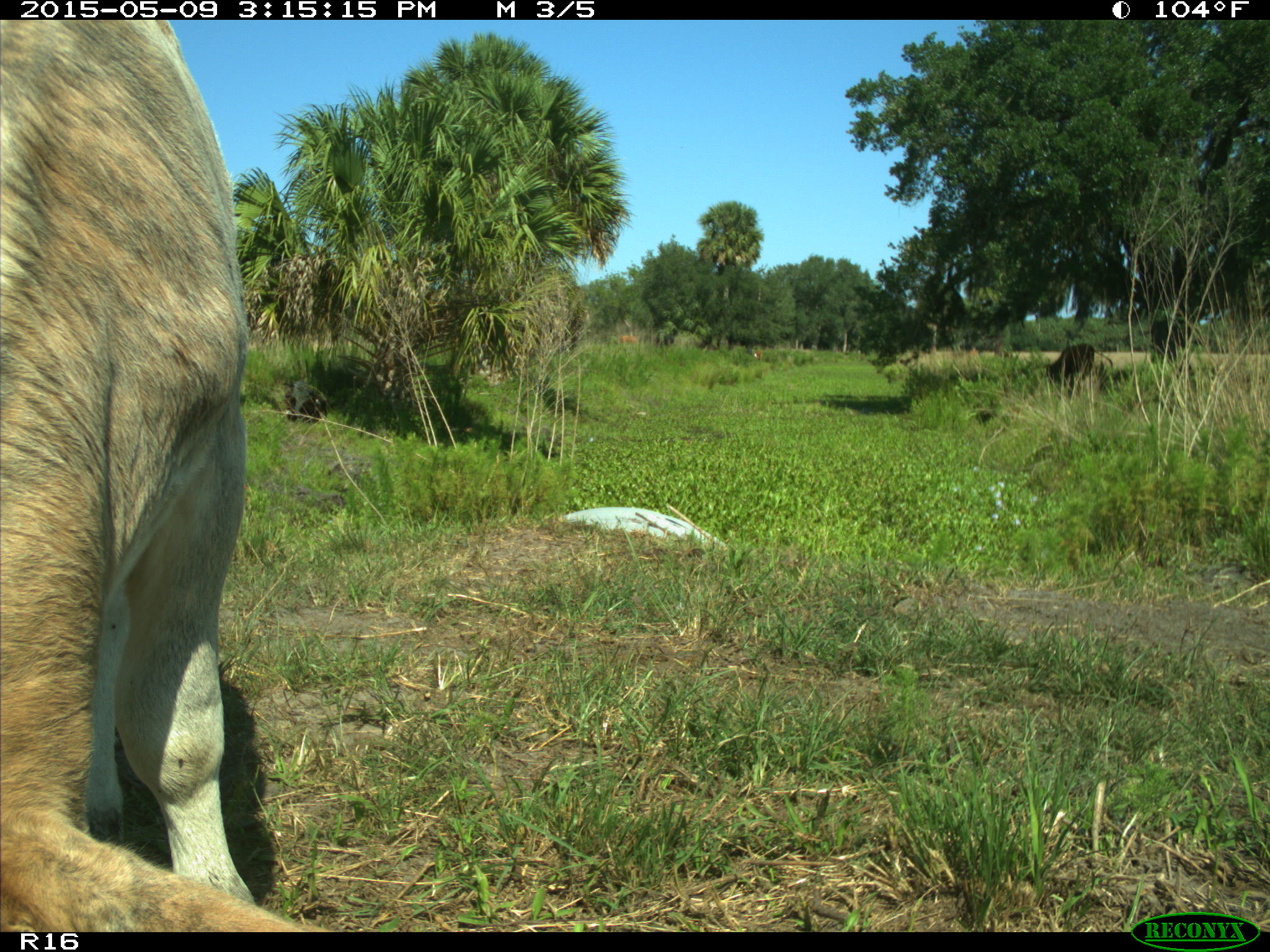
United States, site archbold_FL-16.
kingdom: Animalia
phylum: Chordata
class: Mammalia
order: Artiodactyla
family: Bovidae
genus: Bos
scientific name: Bos taurus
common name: domestic cow